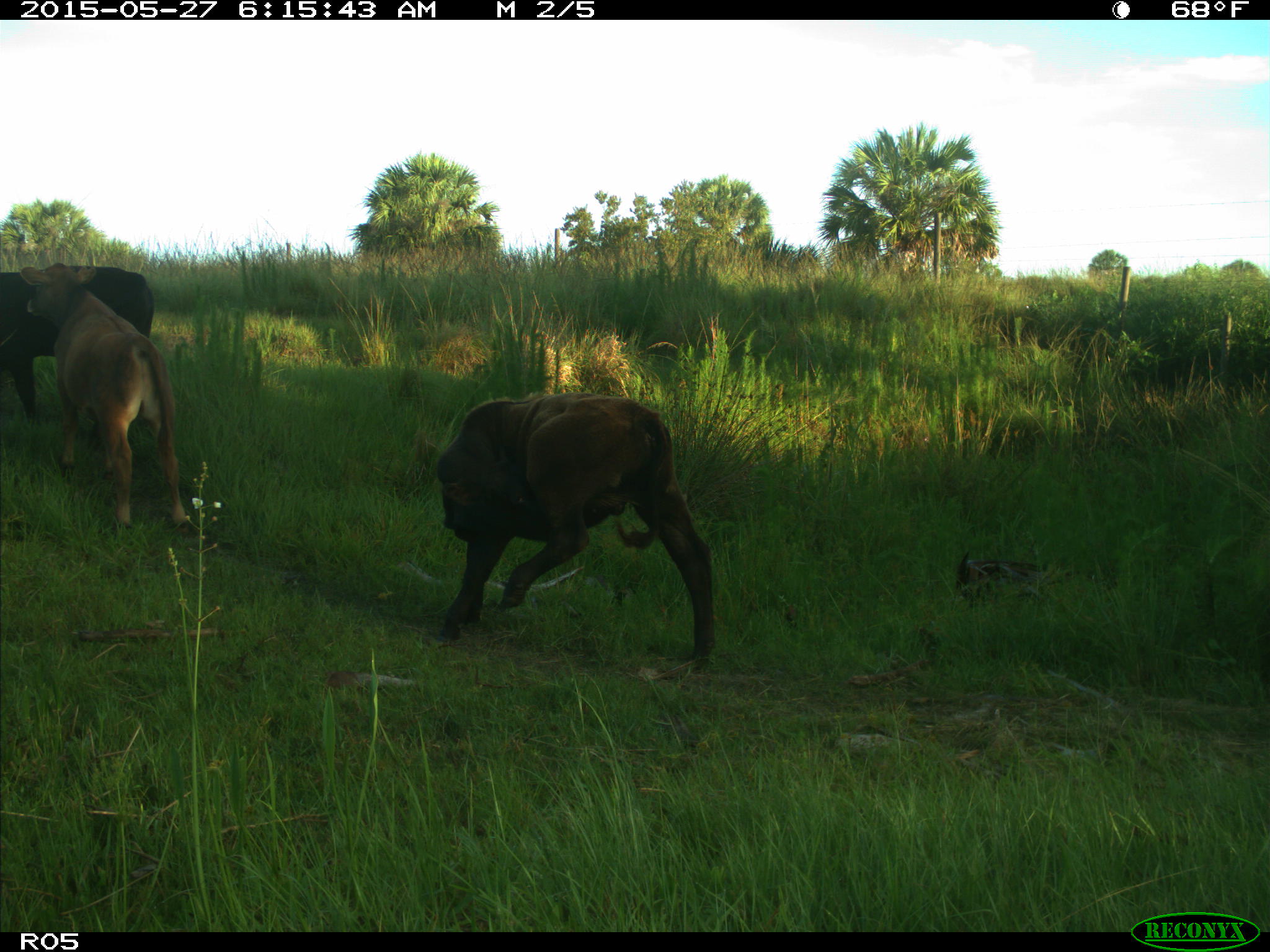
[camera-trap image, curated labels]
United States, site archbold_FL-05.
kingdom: Animalia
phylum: Chordata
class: Mammalia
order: Artiodactyla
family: Bovidae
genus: Bos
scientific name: Bos taurus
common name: domestic cow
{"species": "Bos taurus (domestic cow)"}